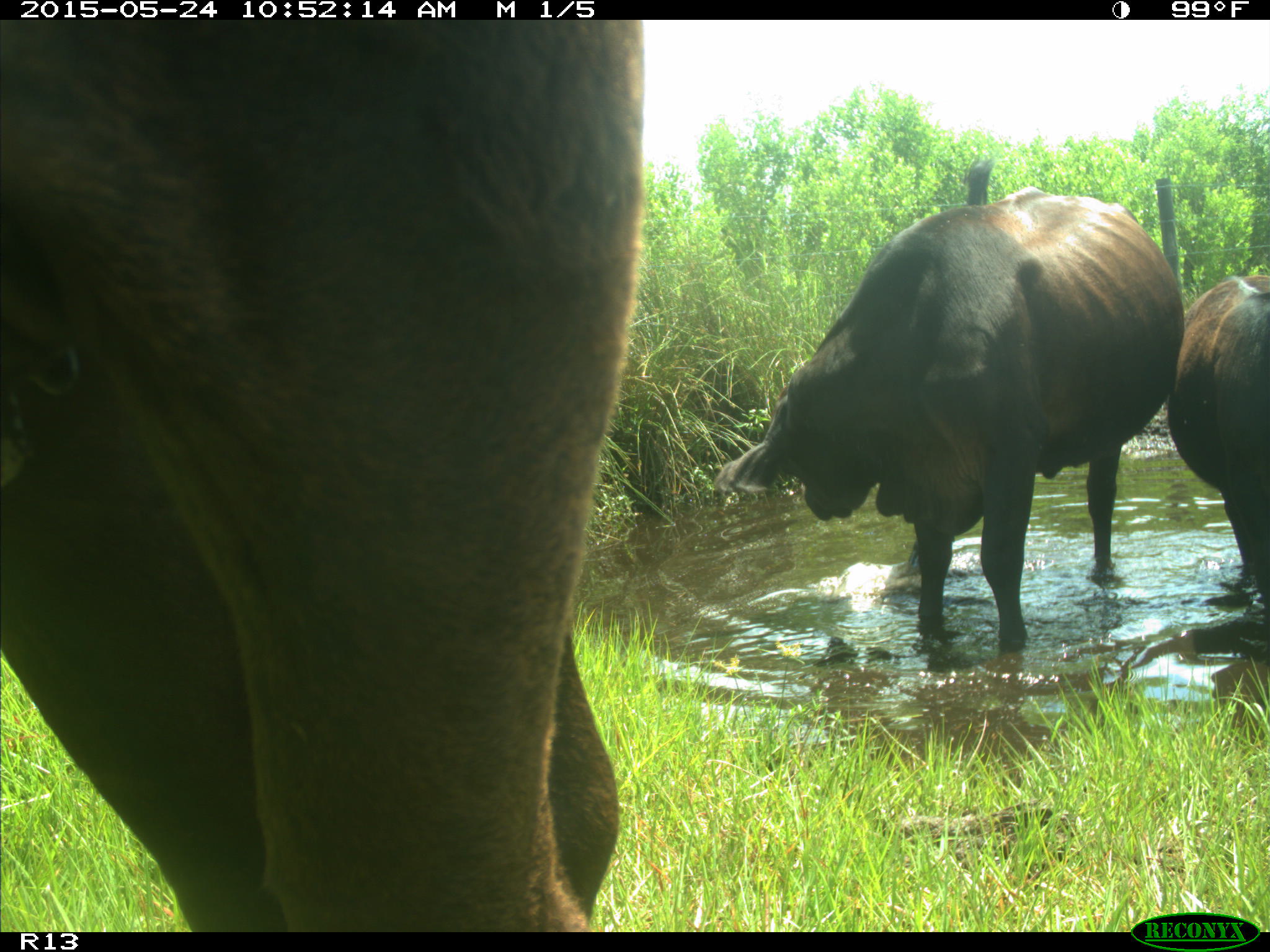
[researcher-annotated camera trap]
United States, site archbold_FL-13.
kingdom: Animalia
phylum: Chordata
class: Mammalia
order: Artiodactyla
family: Bovidae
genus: Bos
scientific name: Bos taurus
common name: domestic cow